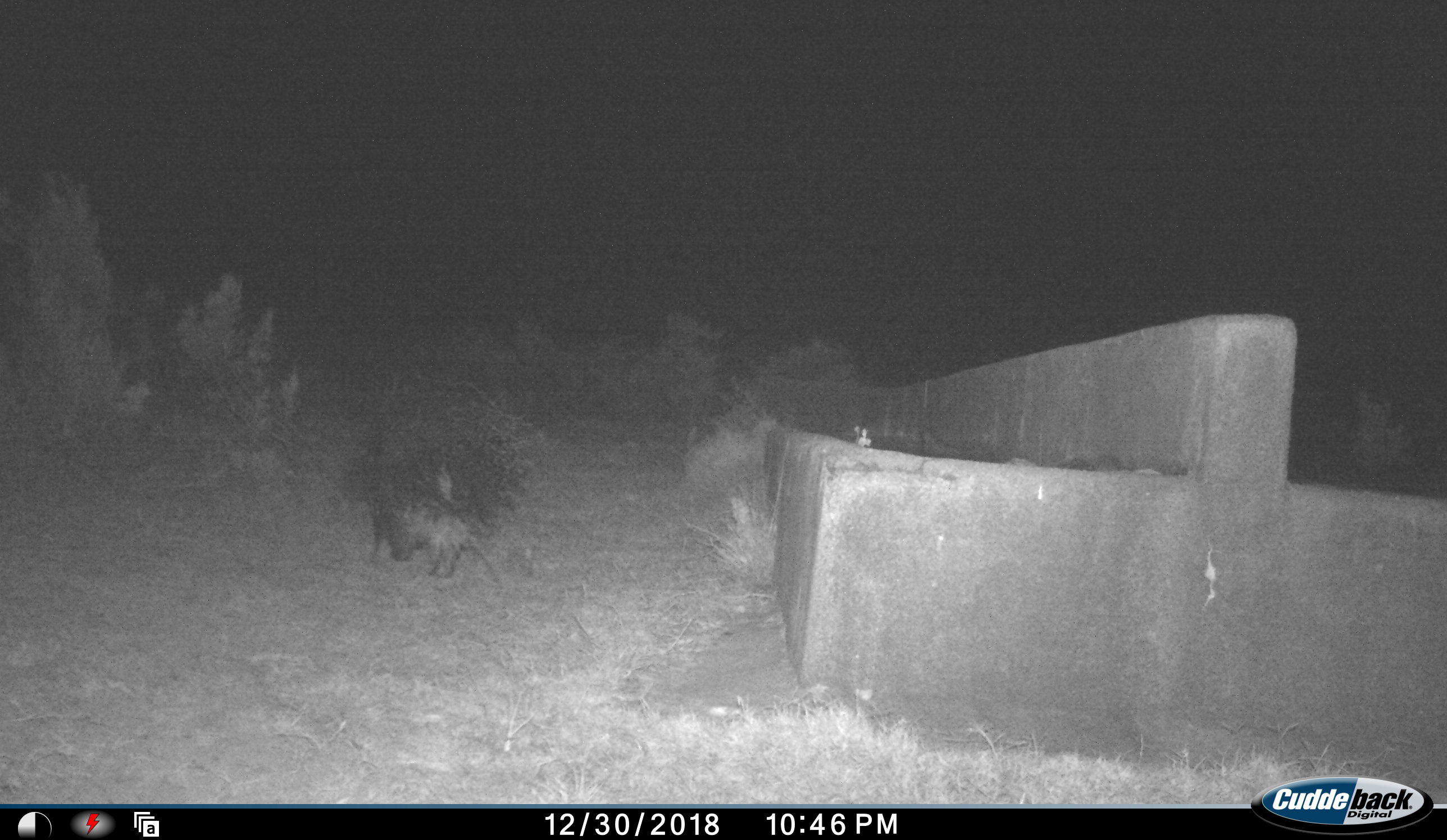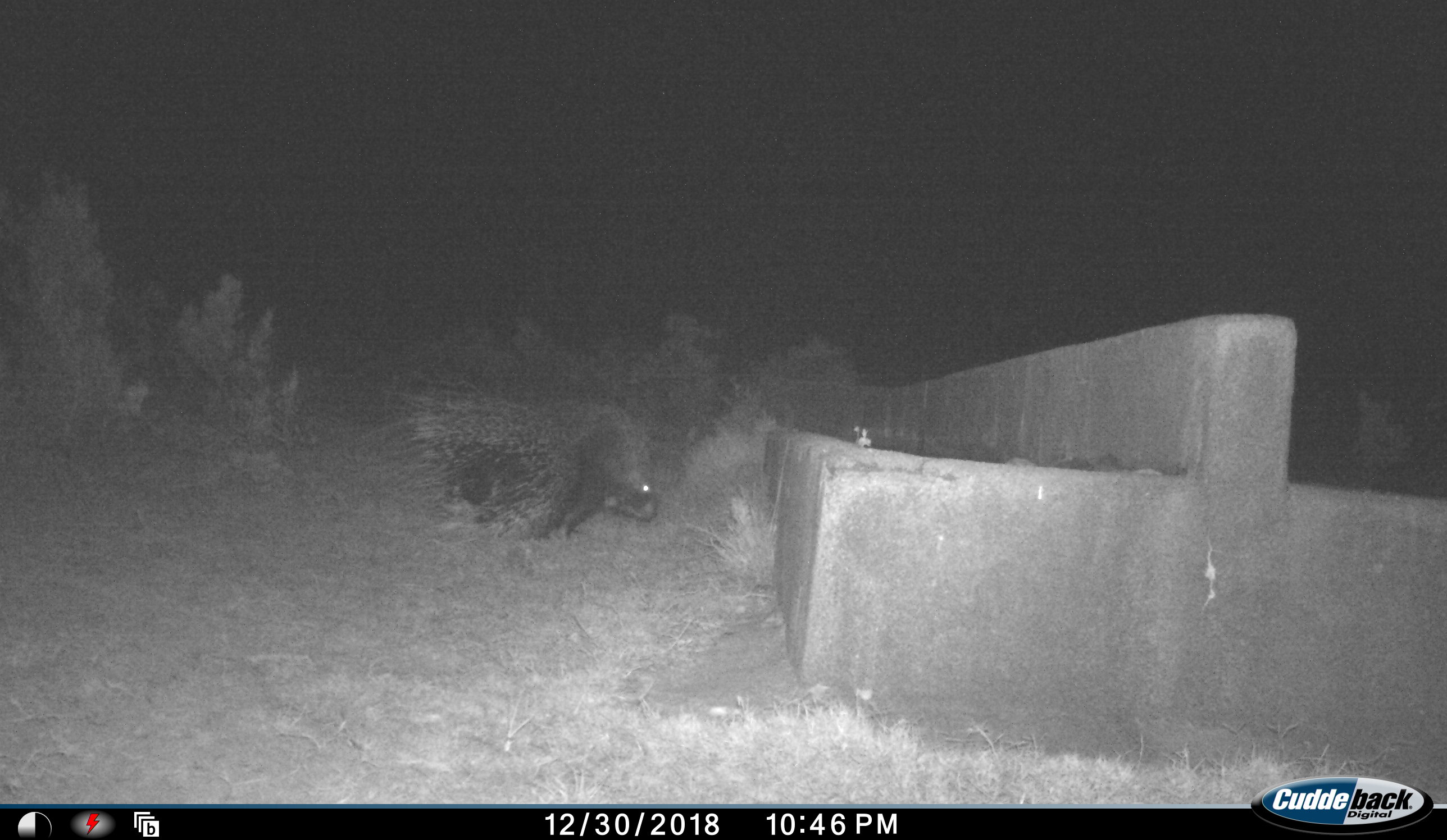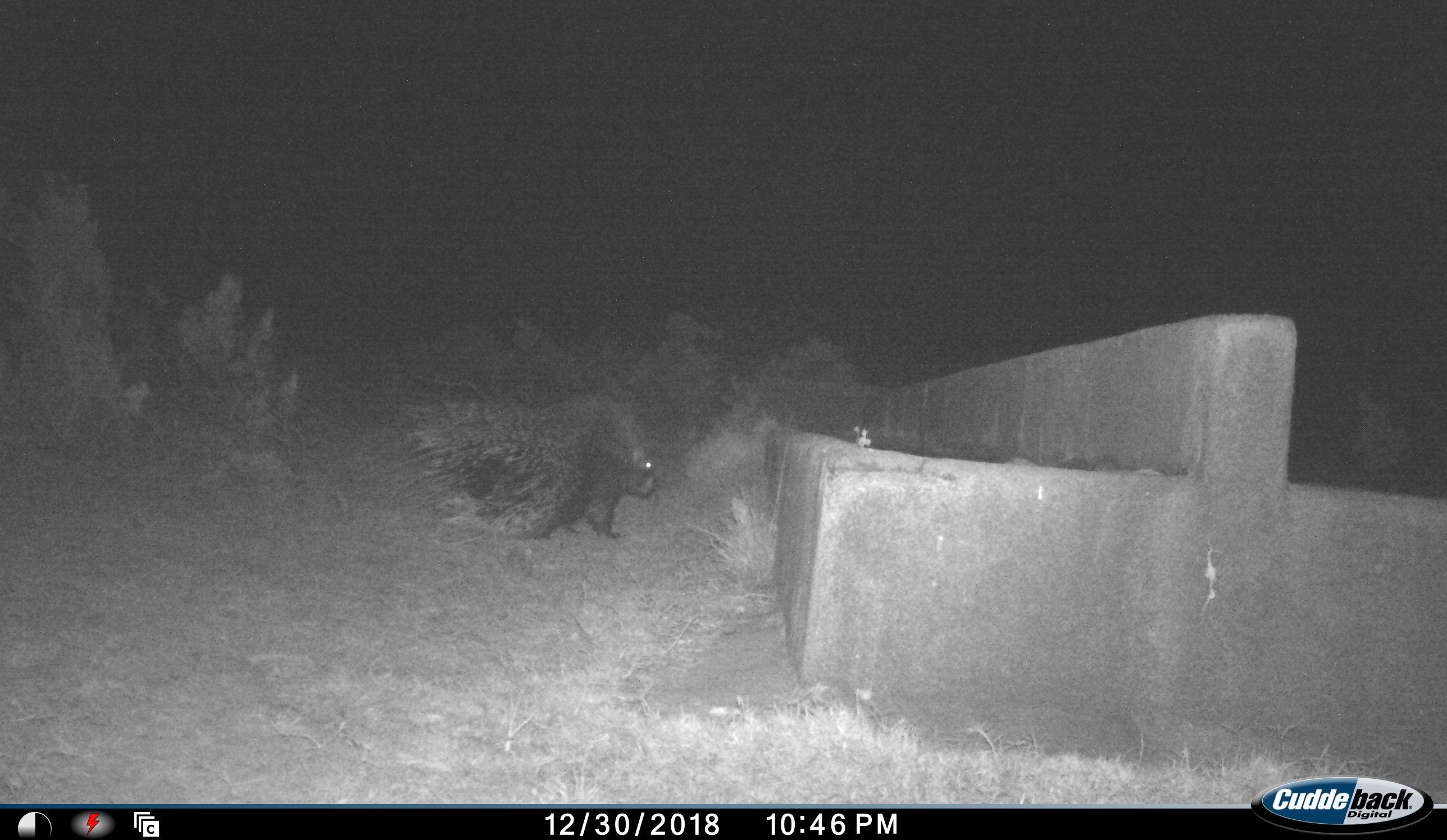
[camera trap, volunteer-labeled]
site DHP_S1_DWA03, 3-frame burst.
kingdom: Animalia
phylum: Chordata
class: Mammalia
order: Rodentia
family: Hystricidae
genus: Hystrix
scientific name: Hystrix cristata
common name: crested porcupine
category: porcupine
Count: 1.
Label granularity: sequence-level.